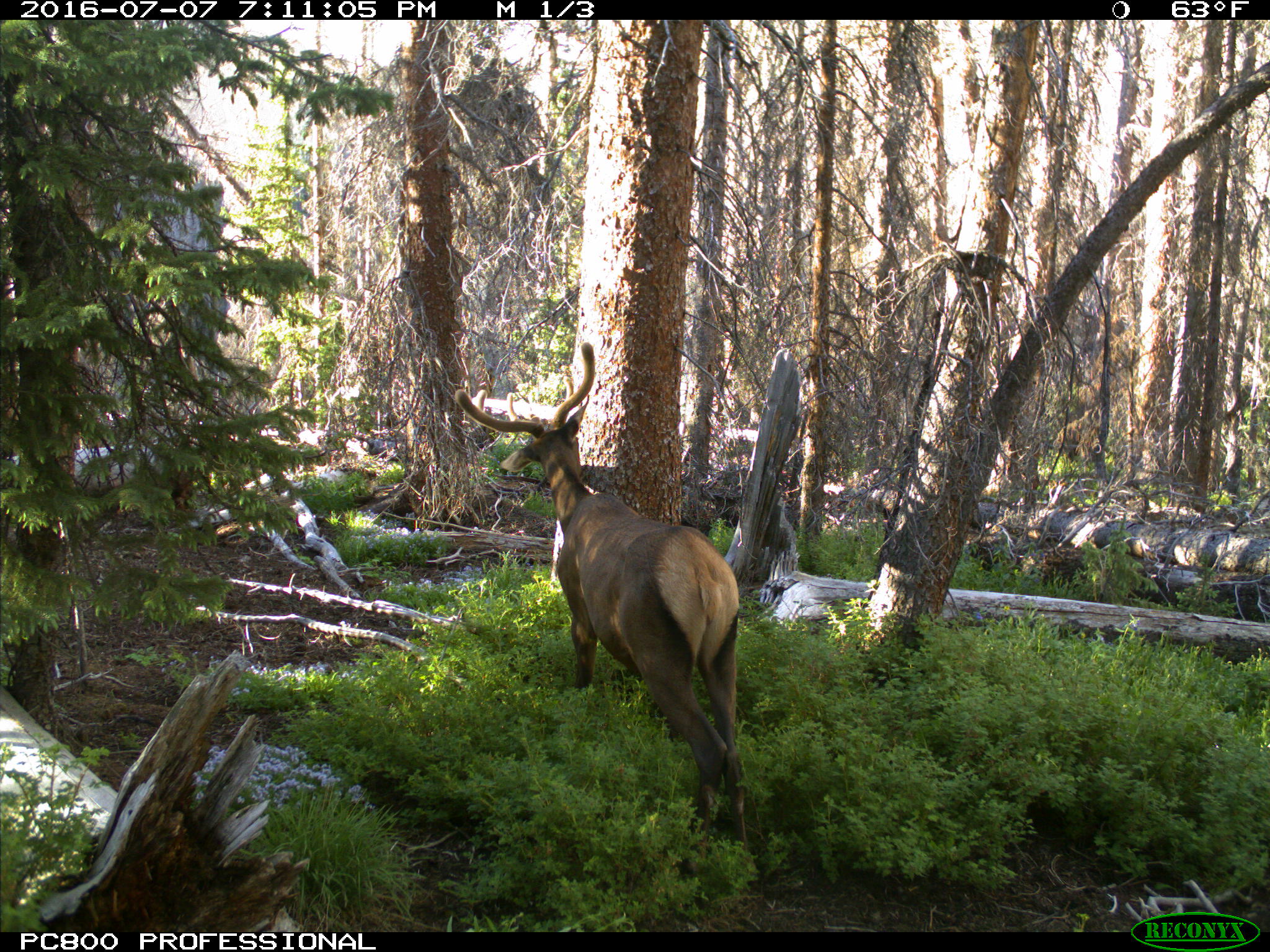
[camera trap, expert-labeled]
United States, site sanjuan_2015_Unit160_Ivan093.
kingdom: Animalia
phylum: Chordata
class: Mammalia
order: Artiodactyla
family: Cervidae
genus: Cervus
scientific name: Cervus elaphus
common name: red deer